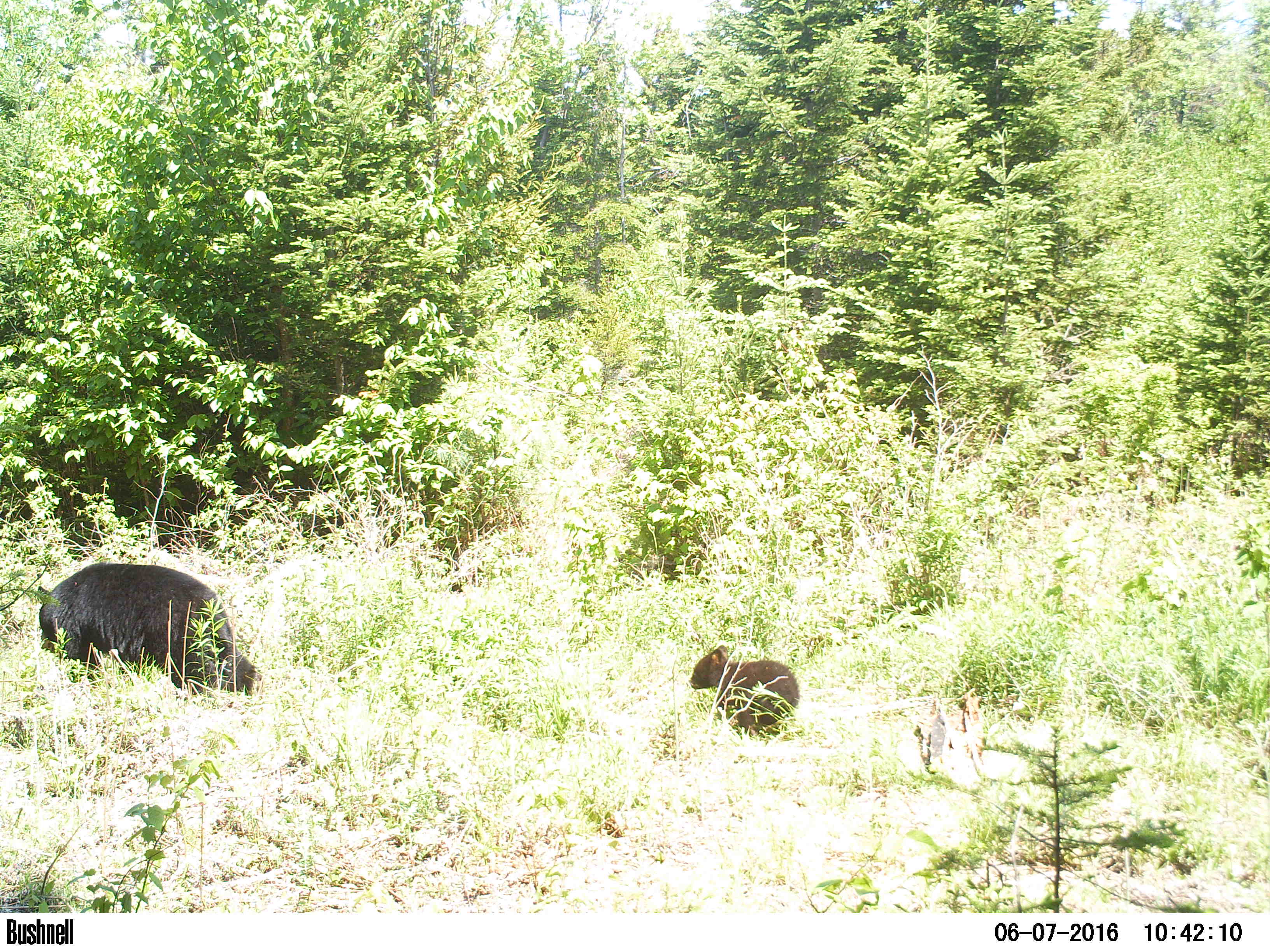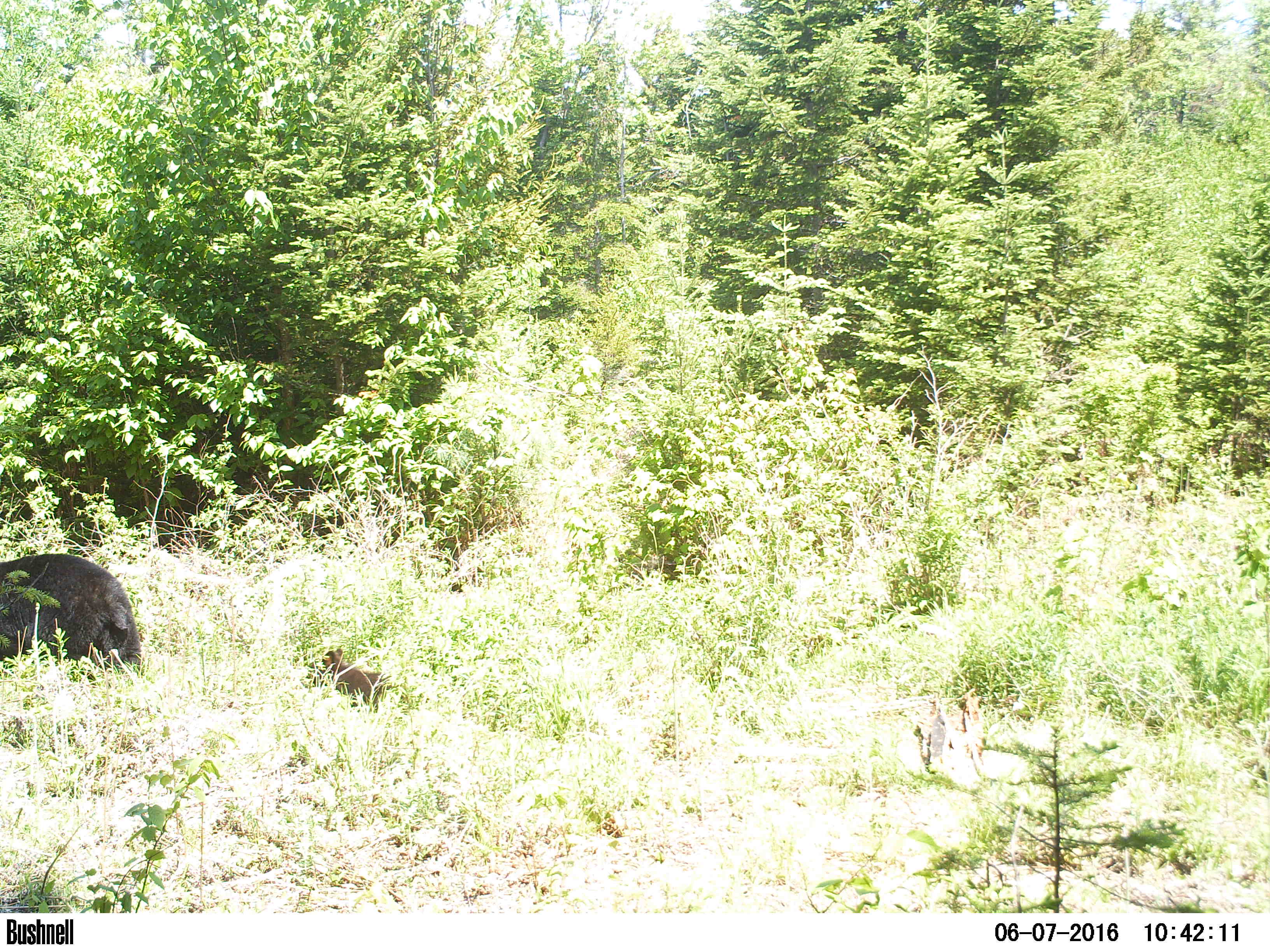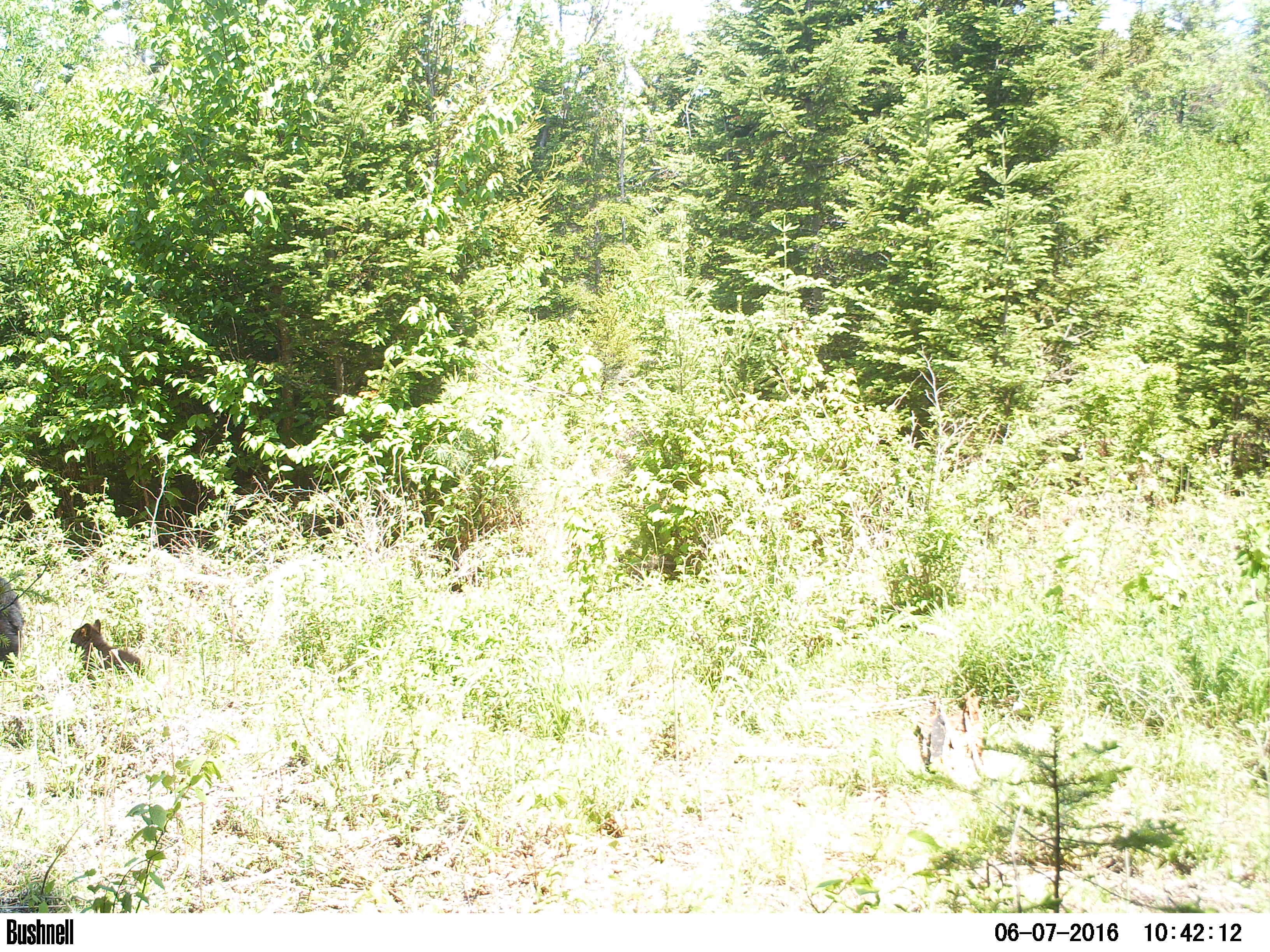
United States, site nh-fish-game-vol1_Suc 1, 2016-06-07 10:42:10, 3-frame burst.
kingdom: Animalia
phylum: Chordata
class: Mammalia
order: Carnivora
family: Ursidae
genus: Ursus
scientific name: Ursus americanus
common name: black bear